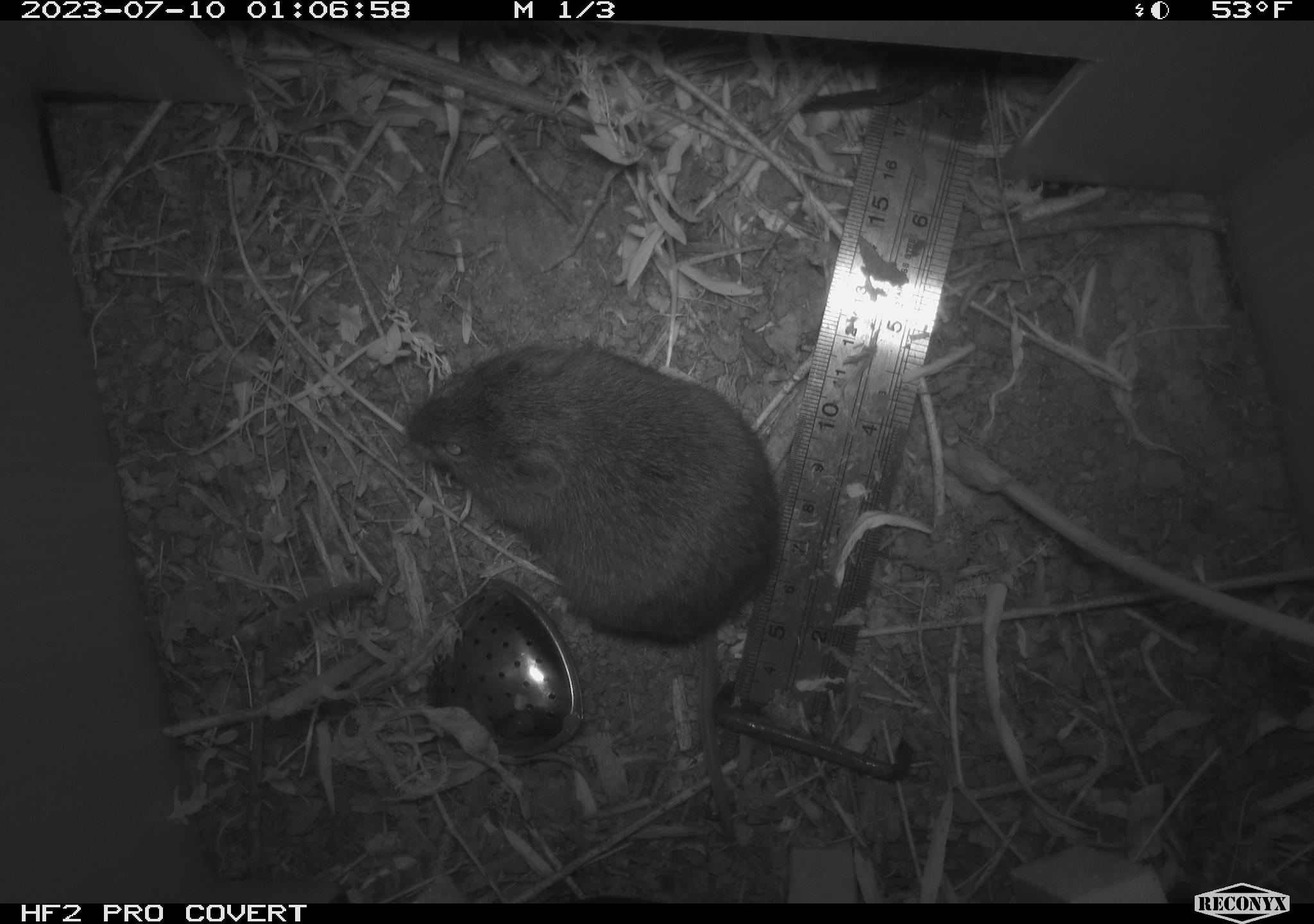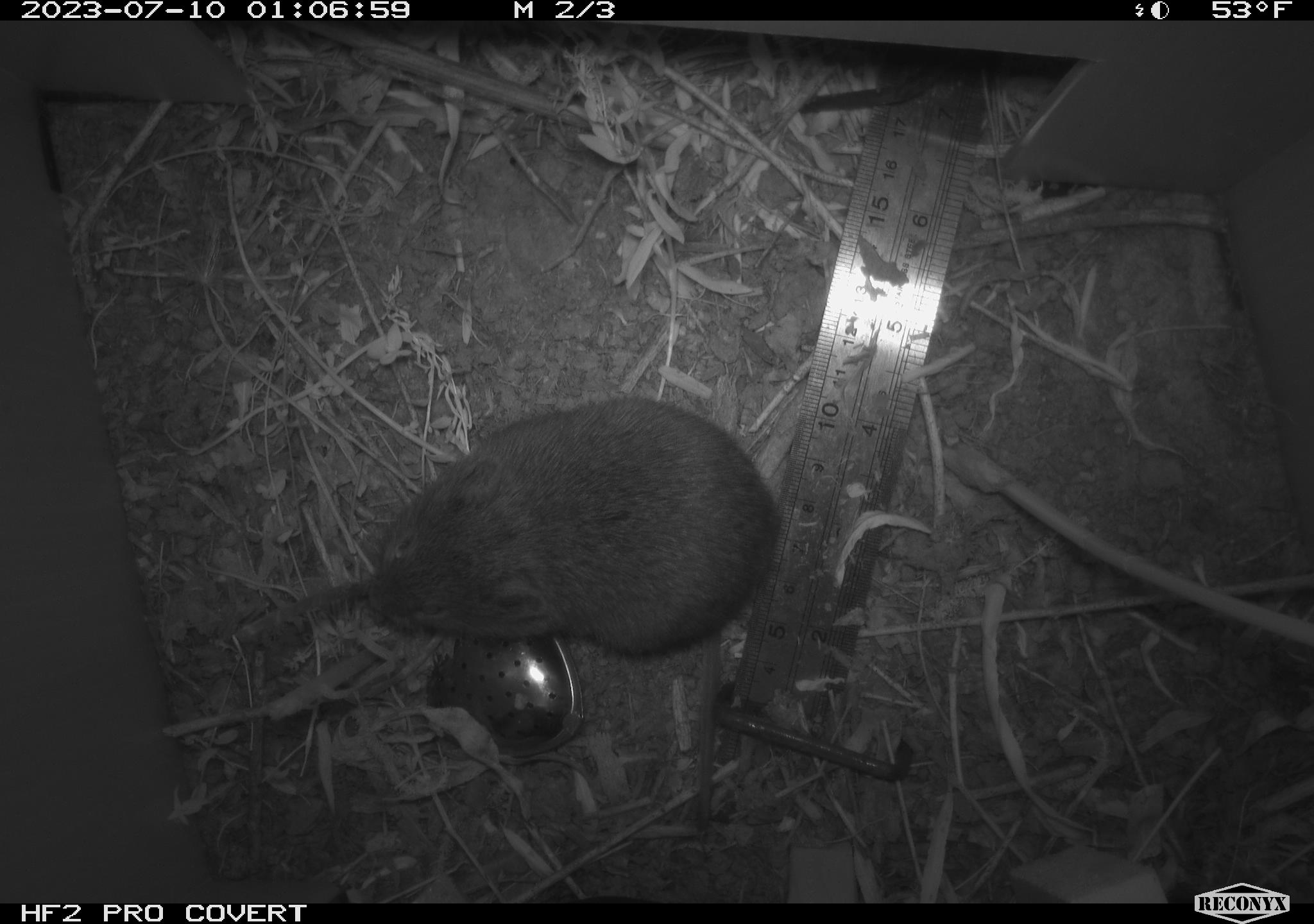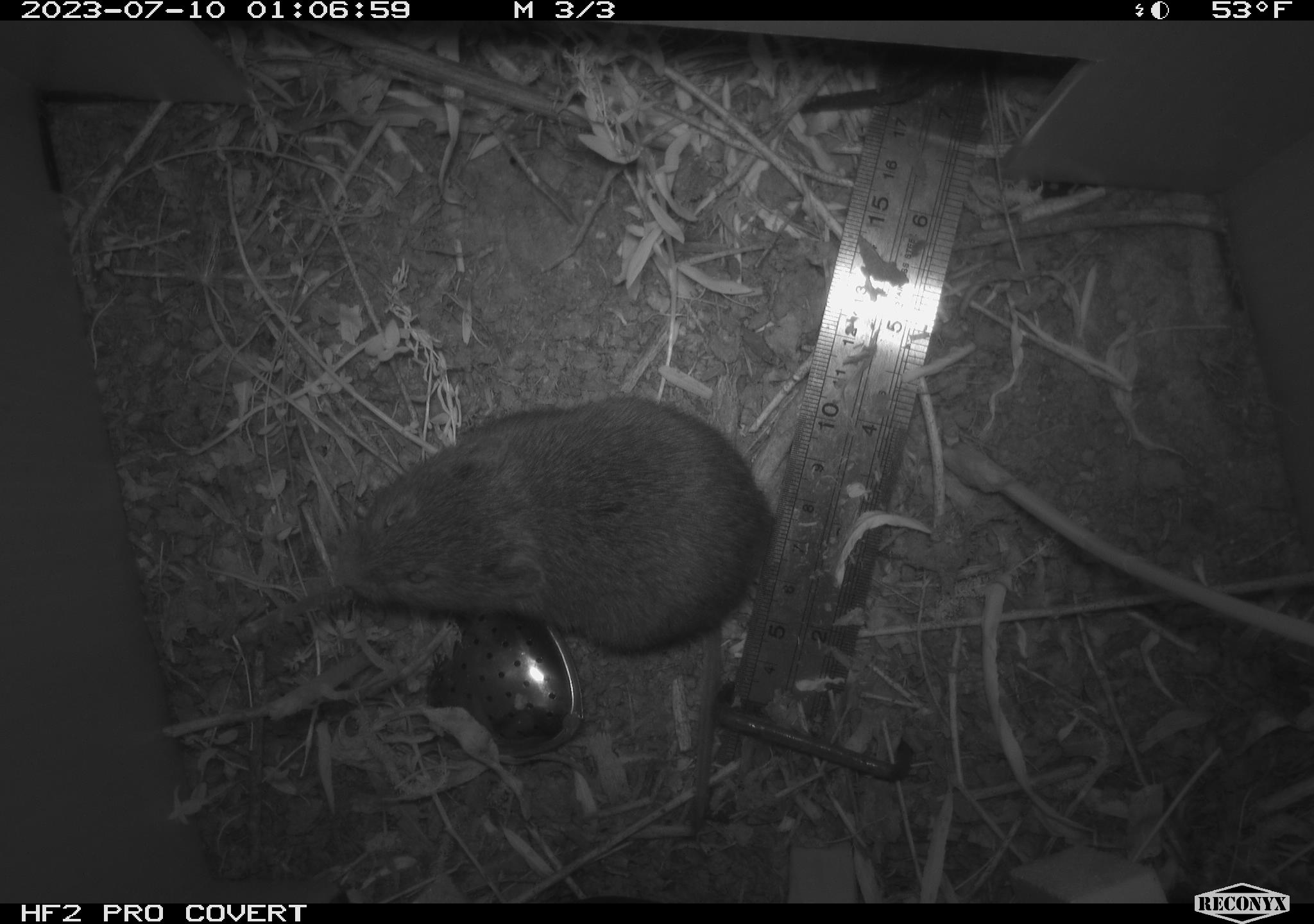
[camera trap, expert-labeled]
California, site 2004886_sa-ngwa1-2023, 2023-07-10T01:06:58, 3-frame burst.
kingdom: Animalia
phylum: Chordata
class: Mammalia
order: Rodentia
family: Cricetidae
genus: Microtus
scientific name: Microtus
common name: meadow vole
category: microtus species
Microtus species (meadow vole) (Microtus).